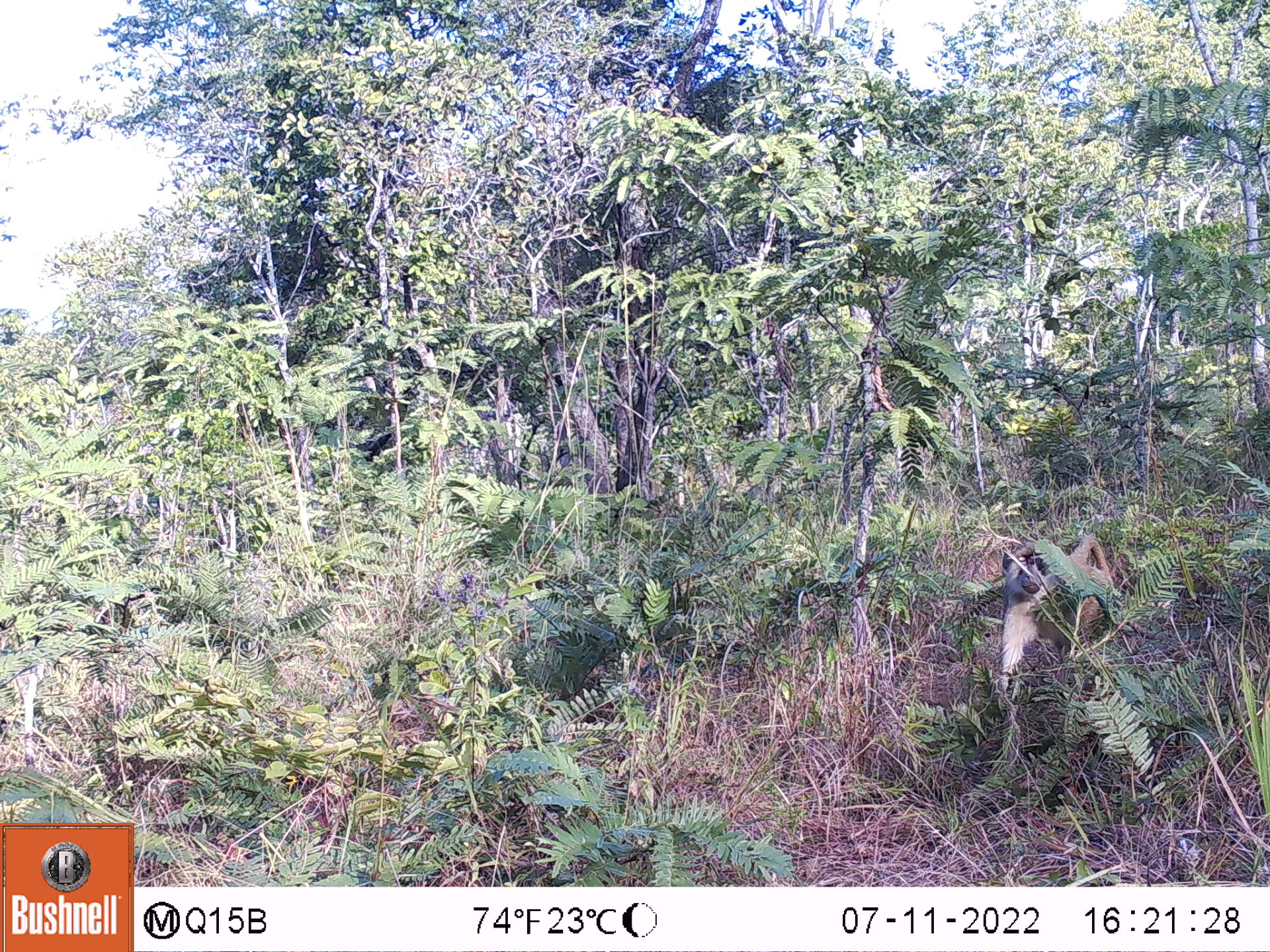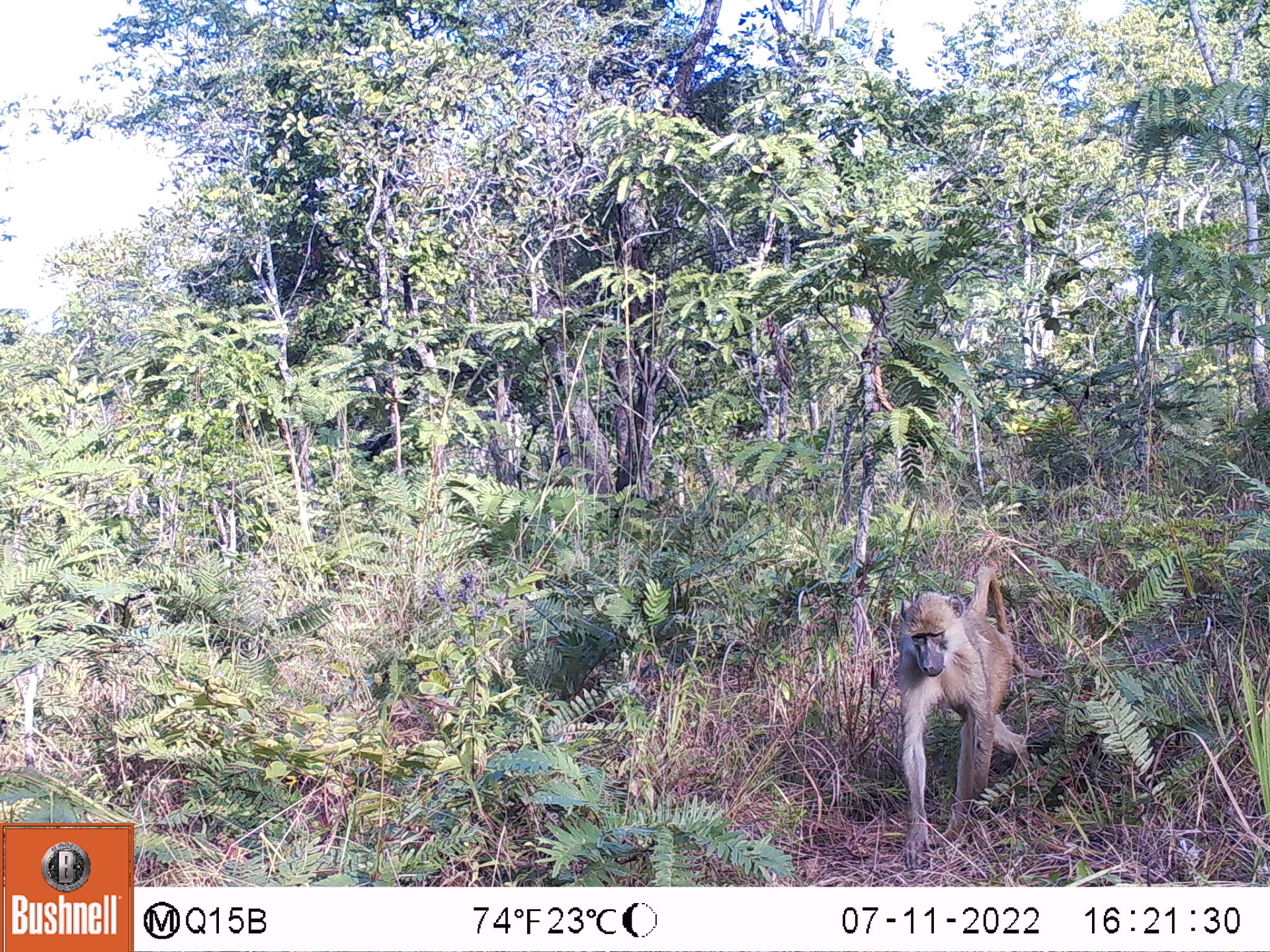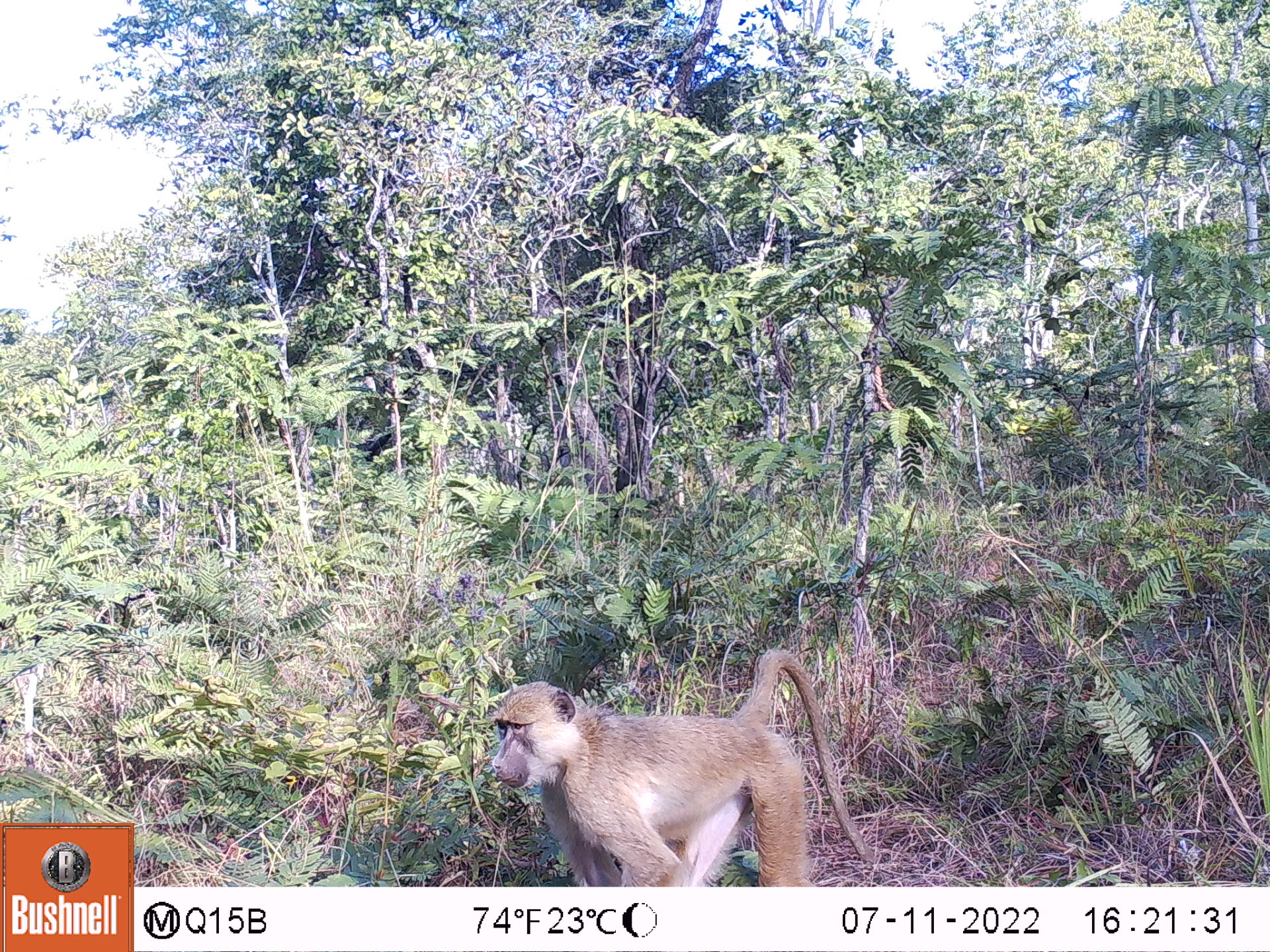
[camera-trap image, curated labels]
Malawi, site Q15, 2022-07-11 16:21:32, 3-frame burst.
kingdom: Animalia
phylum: Chordata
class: Mammalia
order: Primates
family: Cercopithecidae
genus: Papio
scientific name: Papio cynocephalus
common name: yellow baboon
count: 1